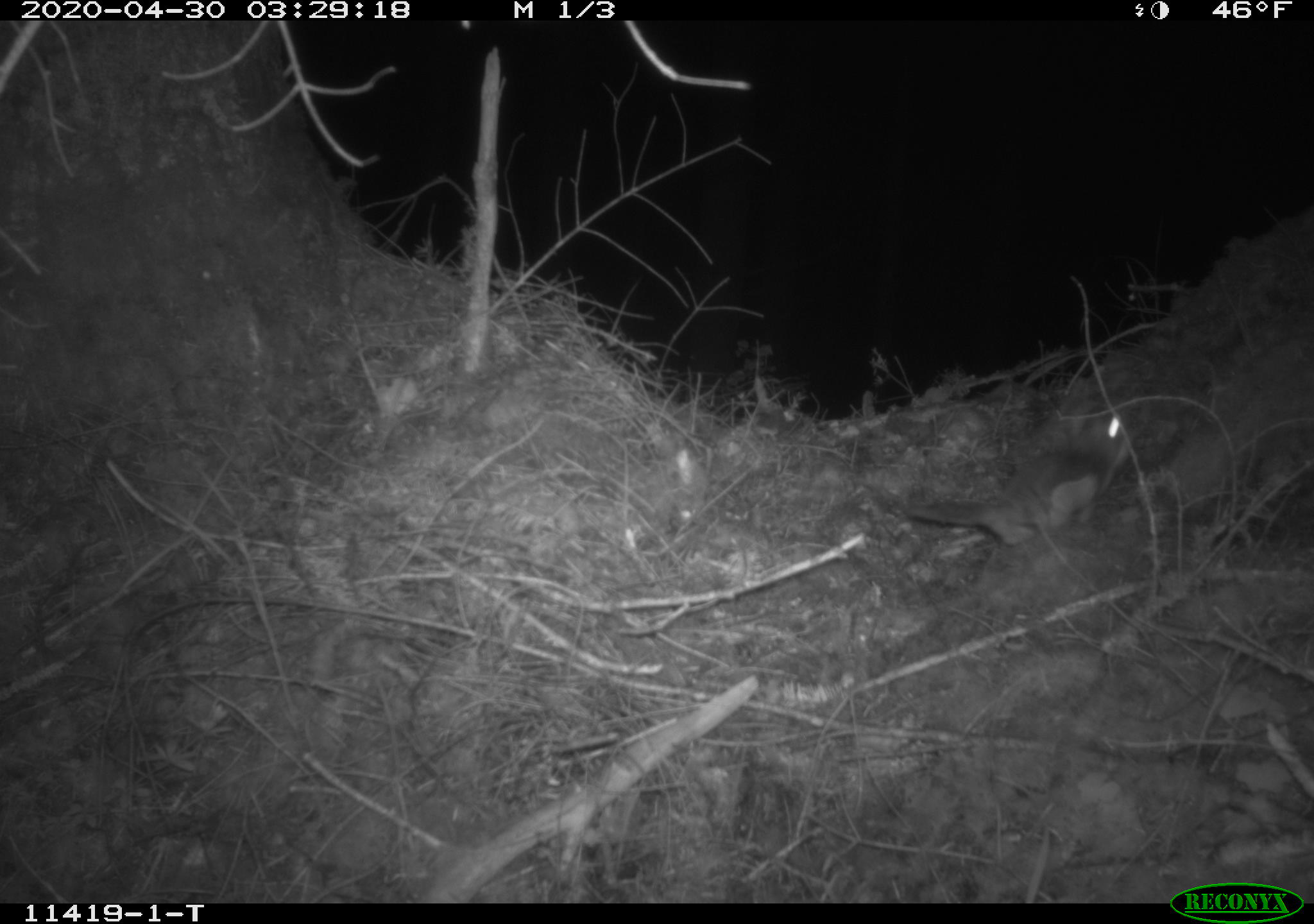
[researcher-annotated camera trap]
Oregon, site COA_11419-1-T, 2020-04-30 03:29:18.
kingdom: Animalia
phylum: Chordata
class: Mammalia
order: Rodentia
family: Sciuridae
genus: Glaucomys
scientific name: Glaucomys oregonensis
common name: humboldt's flying squirrel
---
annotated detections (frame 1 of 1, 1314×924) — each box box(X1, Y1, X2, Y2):
humboldt's flying squirrel: box(893, 401, 1152, 551)